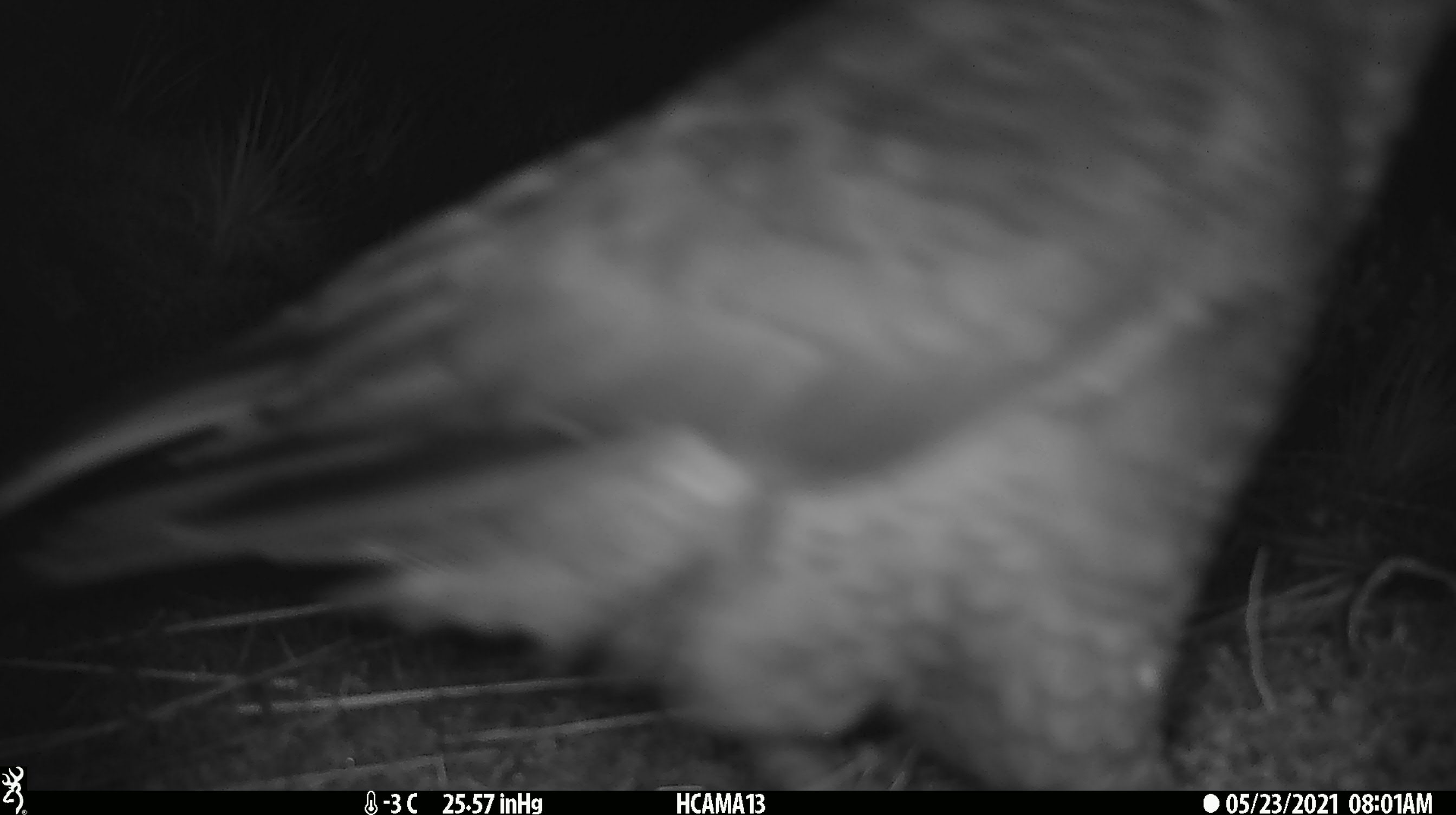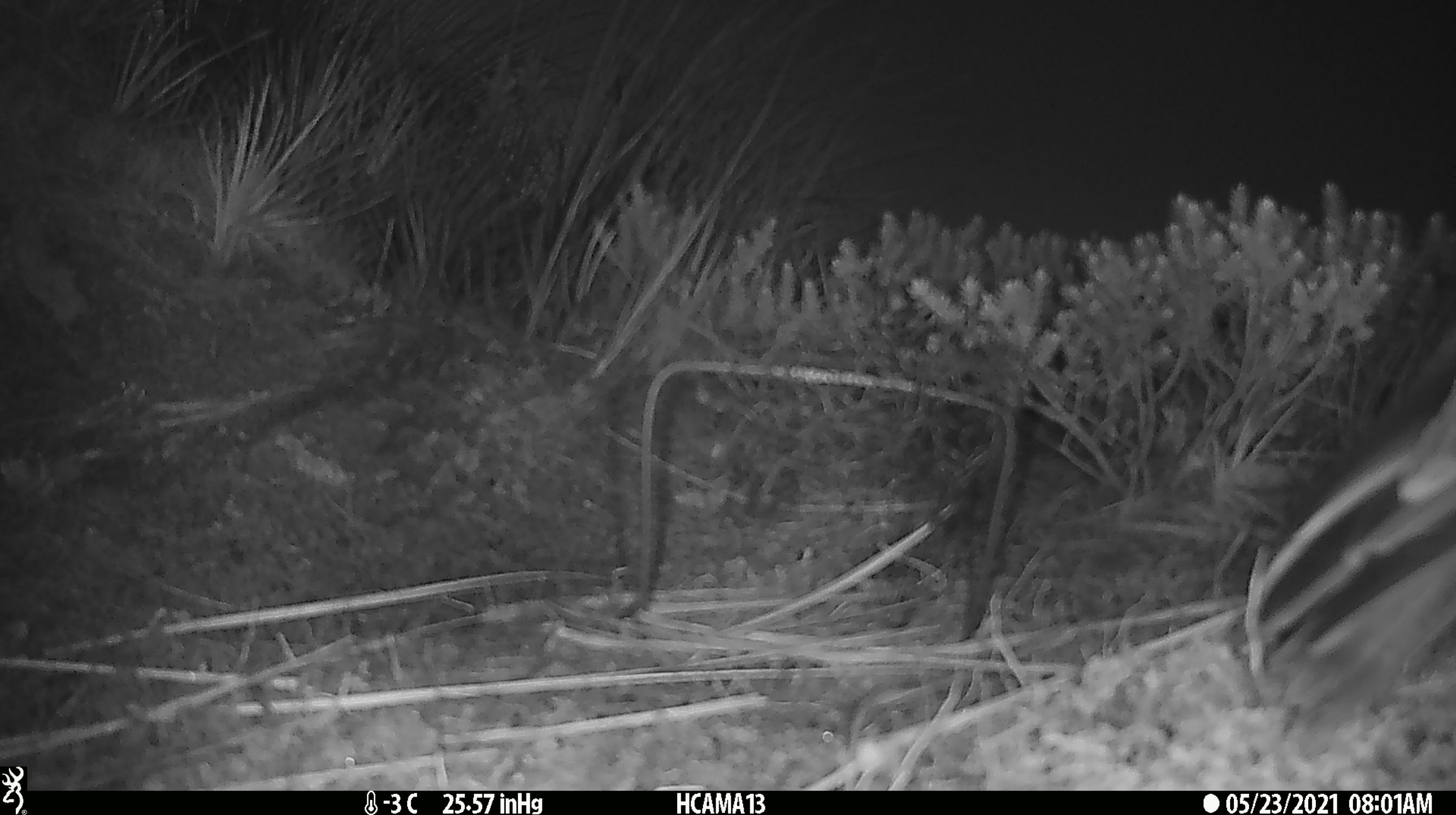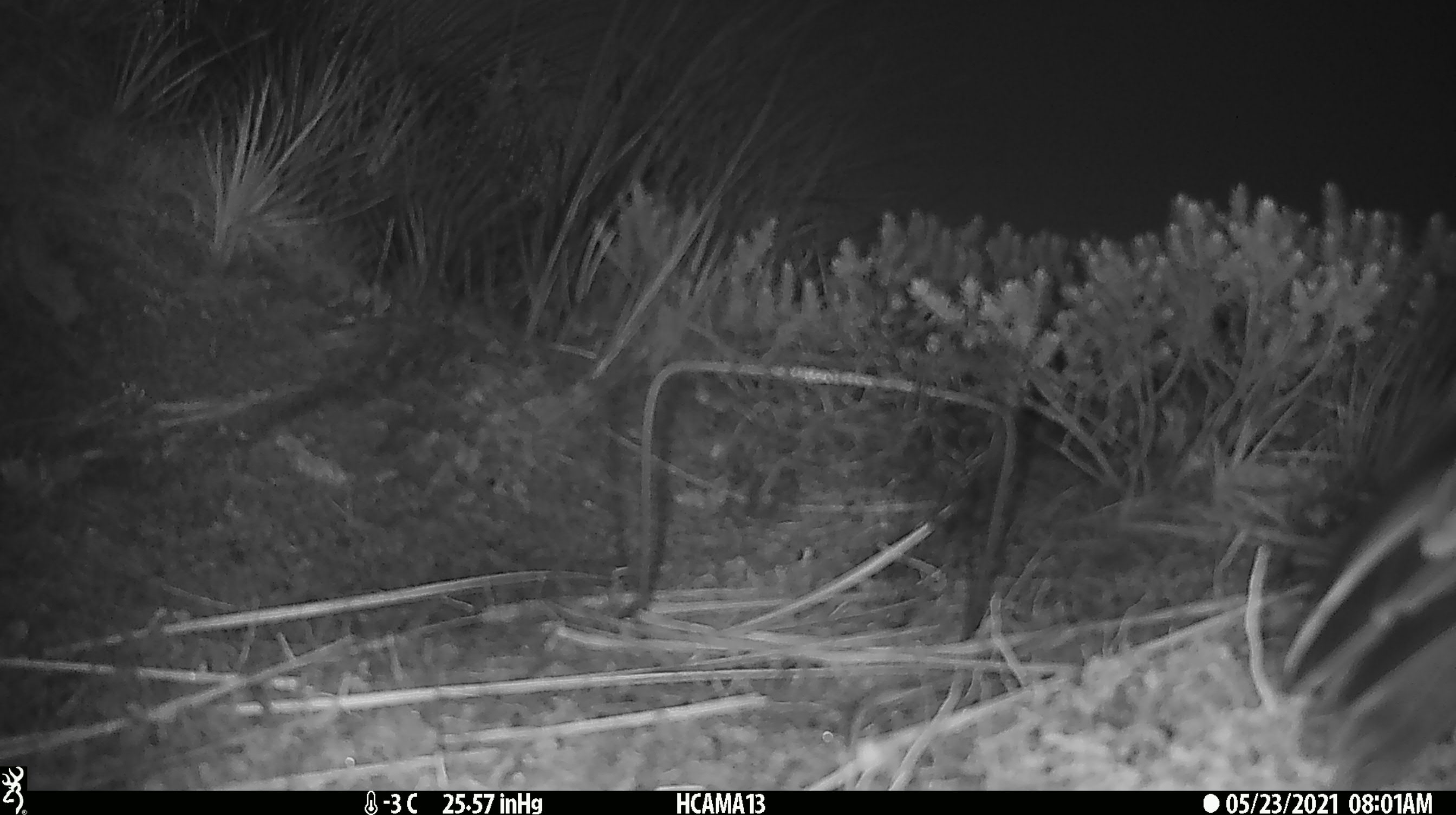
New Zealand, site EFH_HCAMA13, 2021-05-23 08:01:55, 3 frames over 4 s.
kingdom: Animalia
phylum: Chordata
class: Aves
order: Psittaciformes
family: Strigopidae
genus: Nestor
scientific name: Nestor notabilis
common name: kea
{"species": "kea (Nestor notabilis)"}